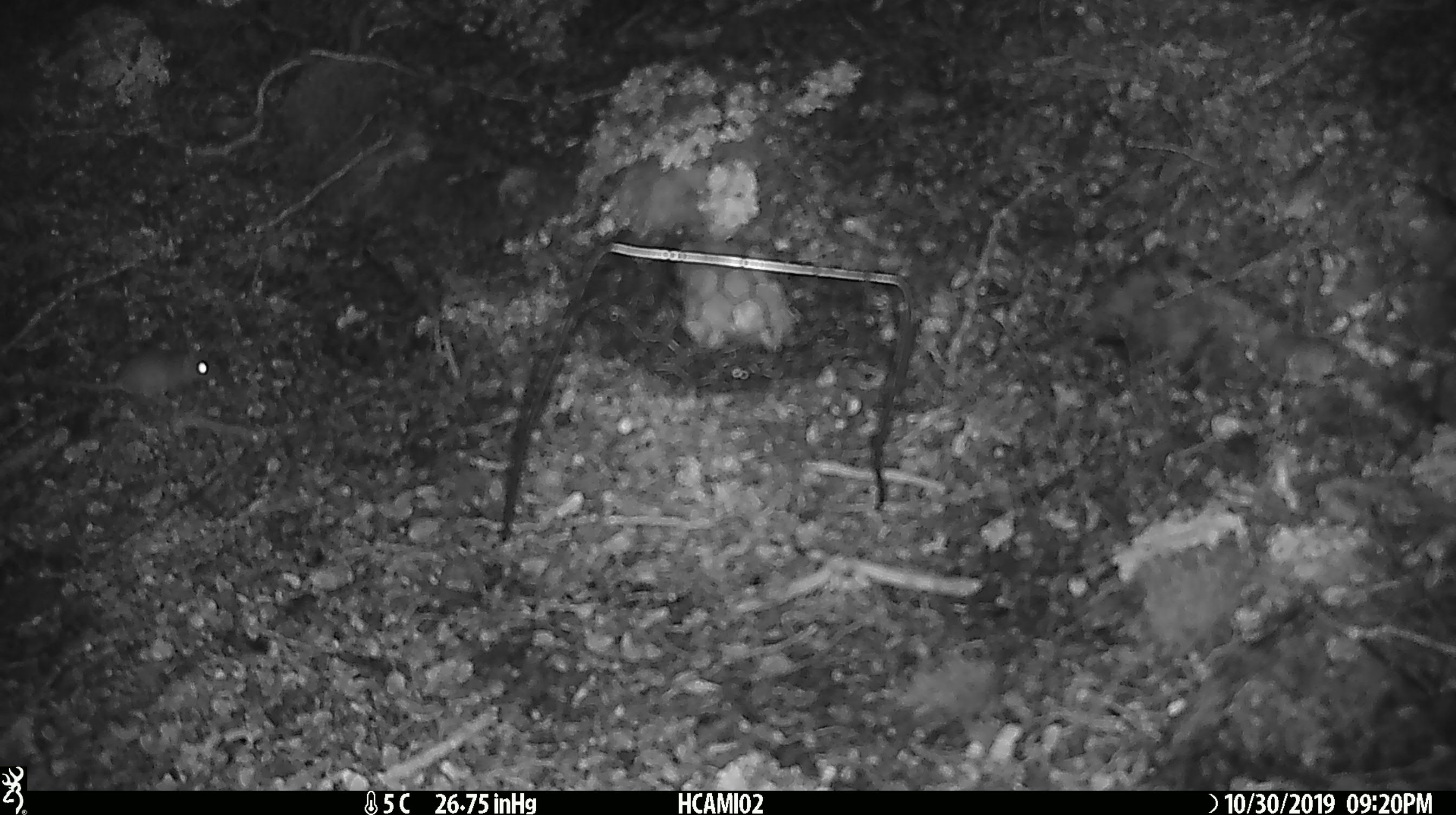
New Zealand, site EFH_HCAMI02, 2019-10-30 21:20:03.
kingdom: Animalia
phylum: Chordata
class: Mammalia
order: Rodentia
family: Muridae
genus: Mus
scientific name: Mus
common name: mouse